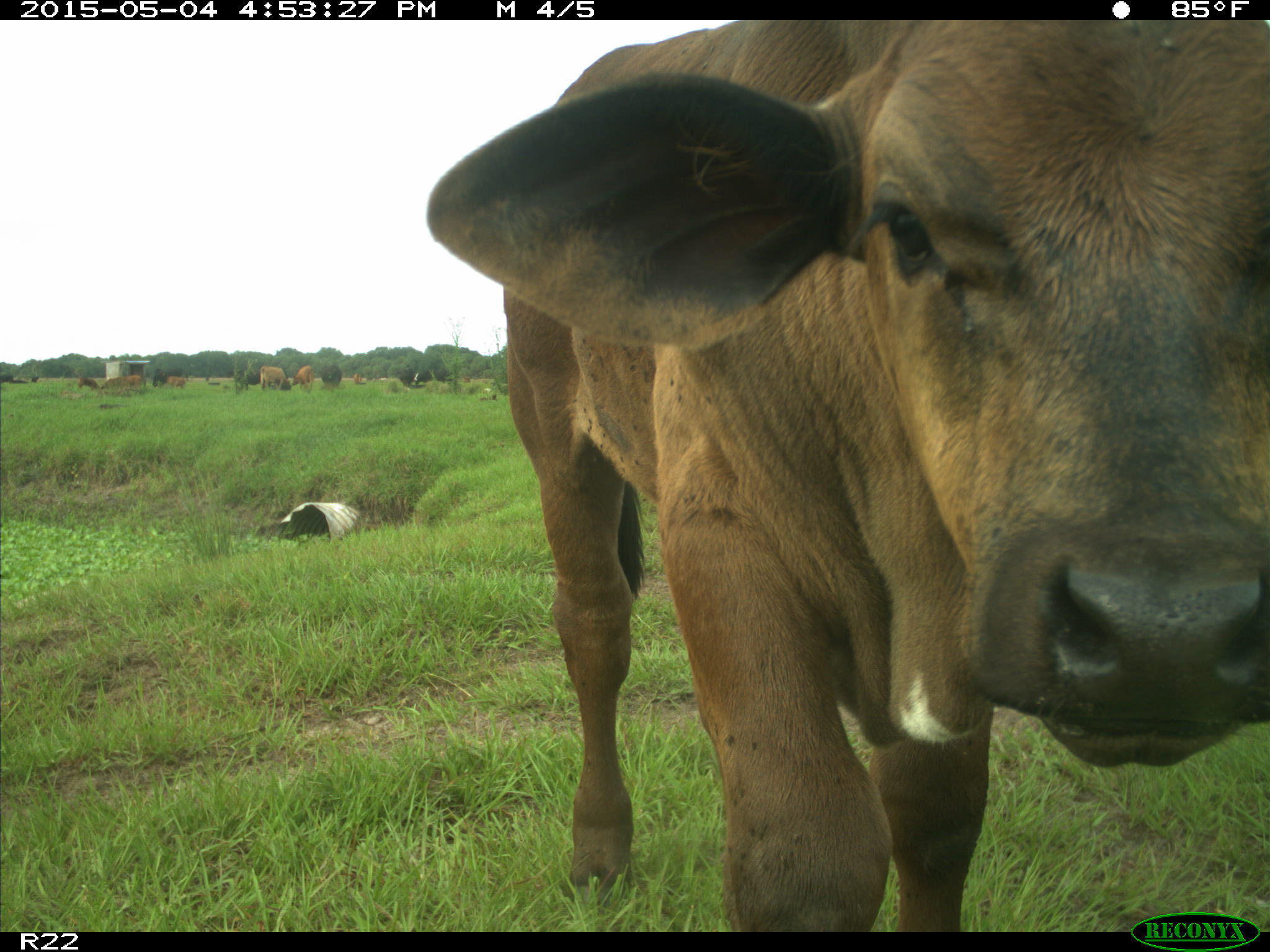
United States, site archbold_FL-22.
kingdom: Animalia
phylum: Chordata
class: Mammalia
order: Artiodactyla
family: Bovidae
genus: Bos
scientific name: Bos taurus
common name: domestic cow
Bos taurus (domestic cow).